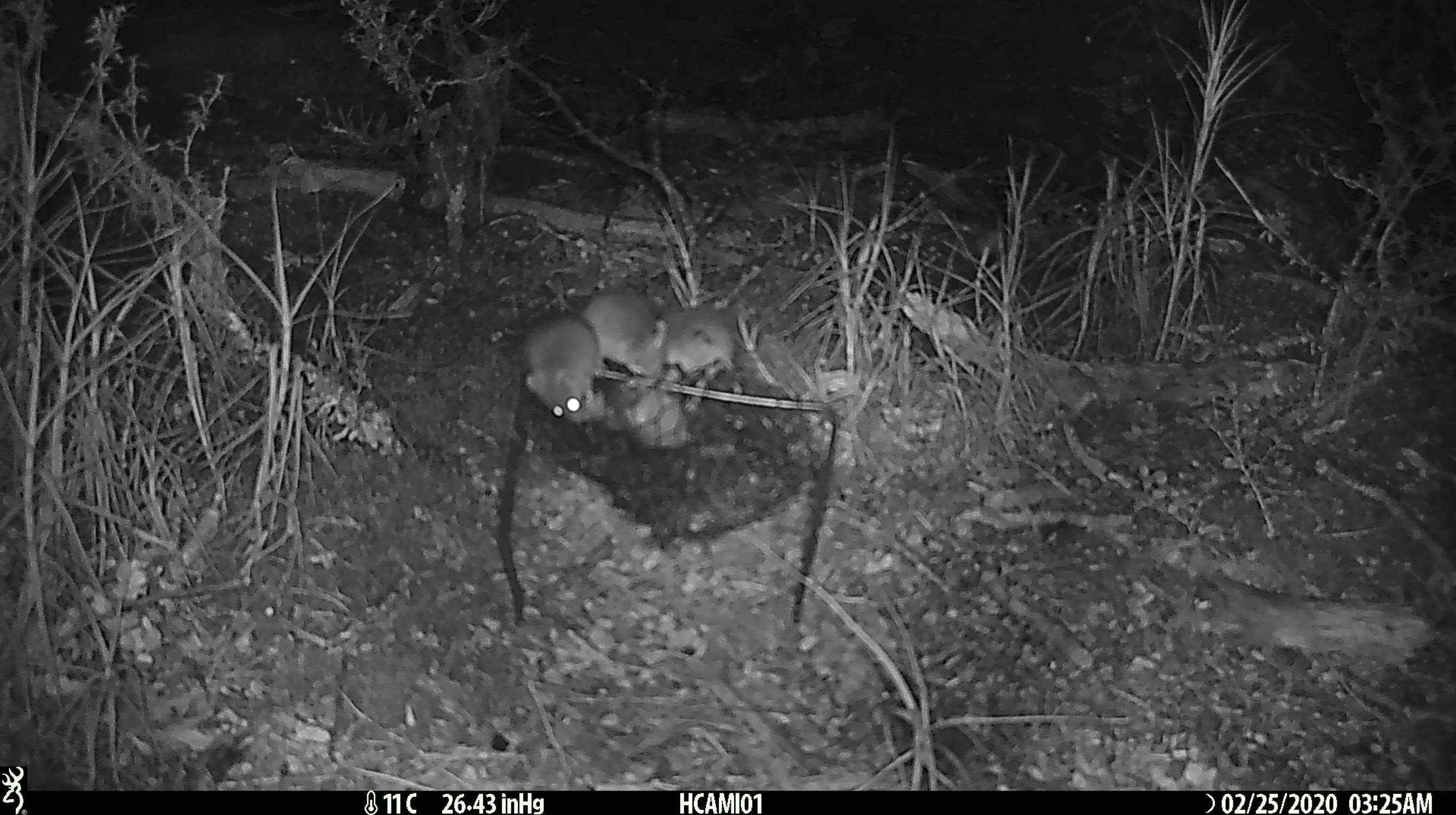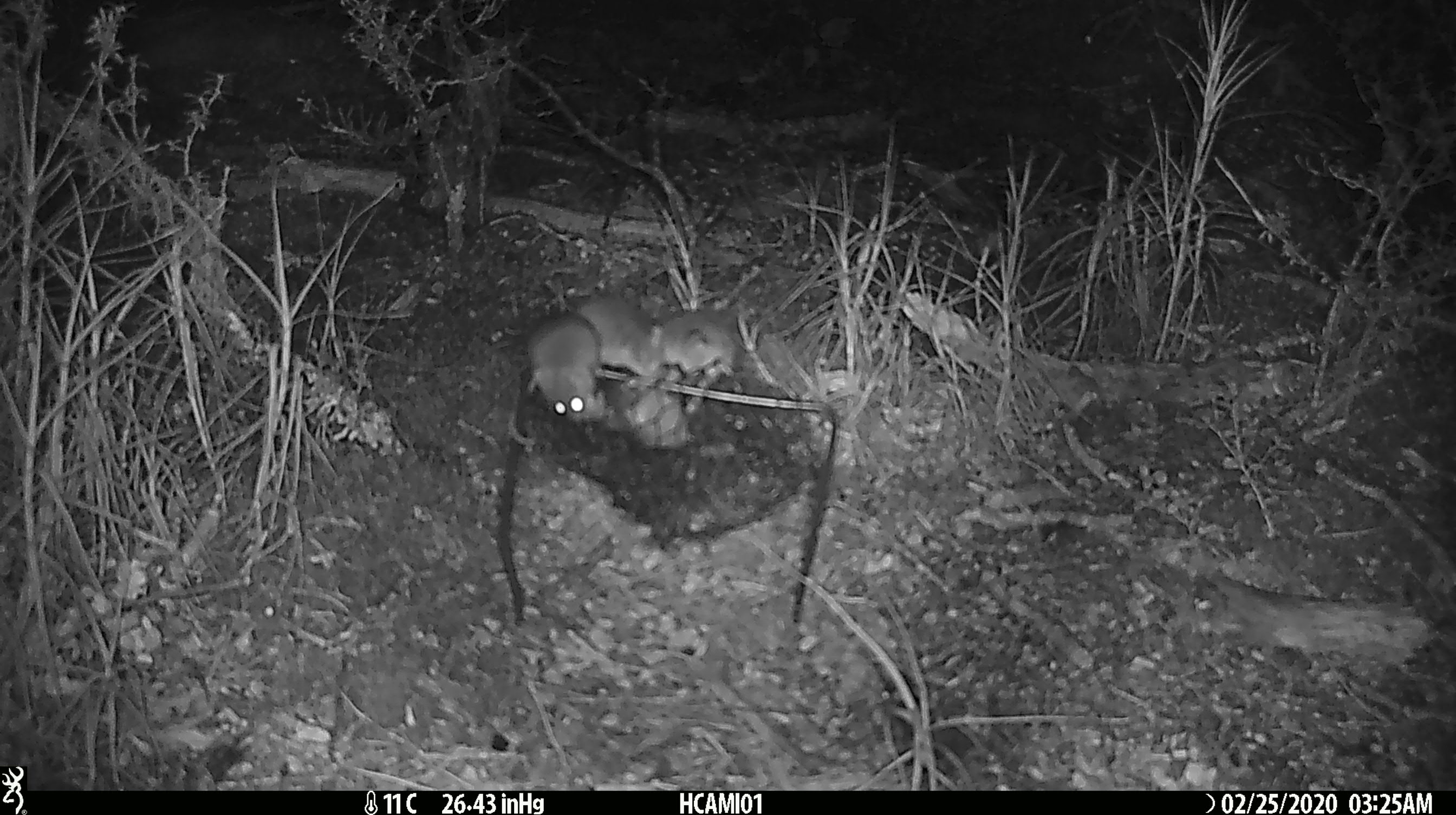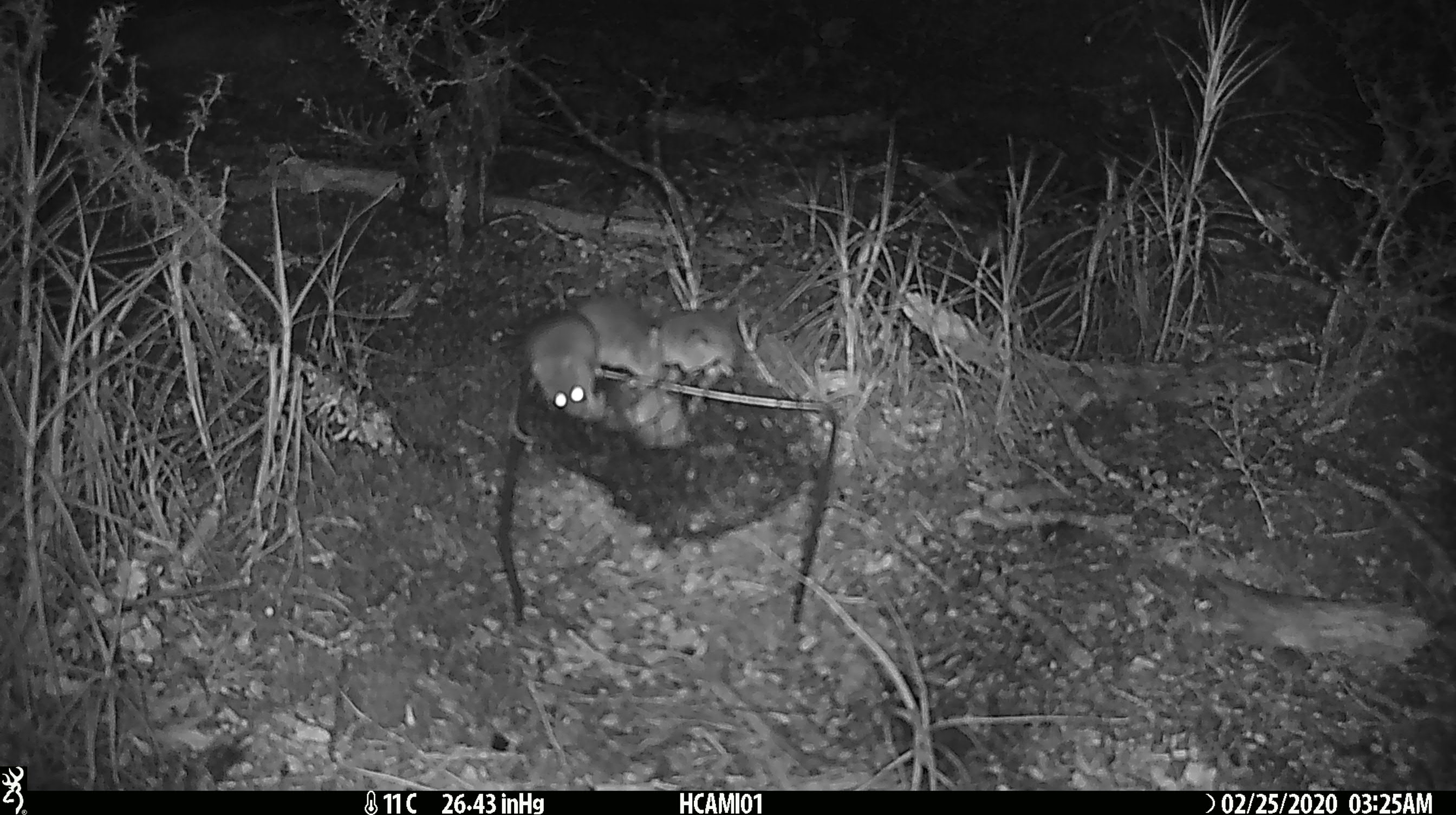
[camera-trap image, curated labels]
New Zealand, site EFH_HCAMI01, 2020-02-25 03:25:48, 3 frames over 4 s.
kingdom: Animalia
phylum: Chordata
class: Mammalia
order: Rodentia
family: Muridae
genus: Mus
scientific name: Mus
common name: mouse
Mouse (Mus).